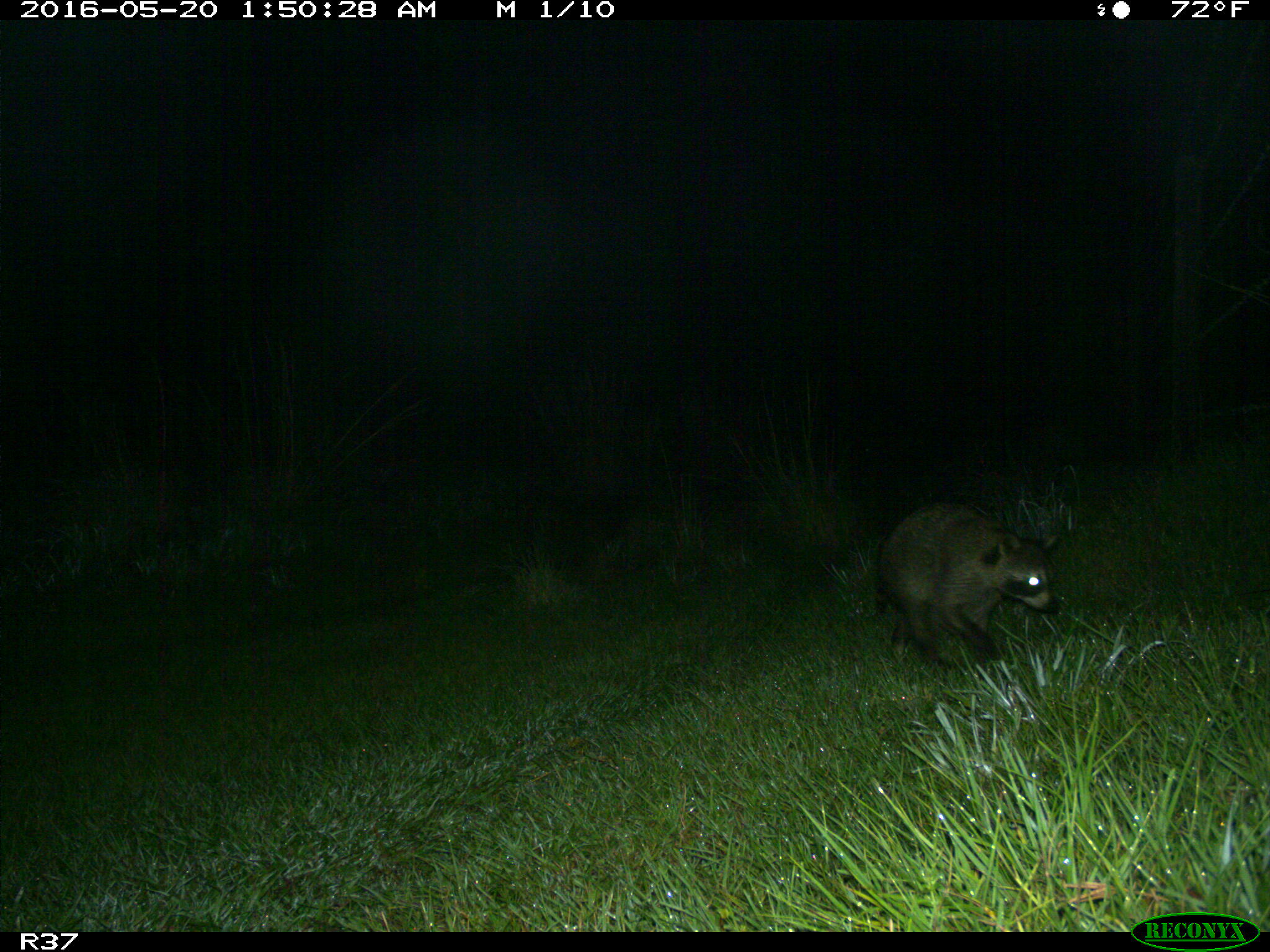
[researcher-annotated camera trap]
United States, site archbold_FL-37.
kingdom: Animalia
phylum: Chordata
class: Mammalia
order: Carnivora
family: Procyonidae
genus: Procyon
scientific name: Procyon lotor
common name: common raccoon